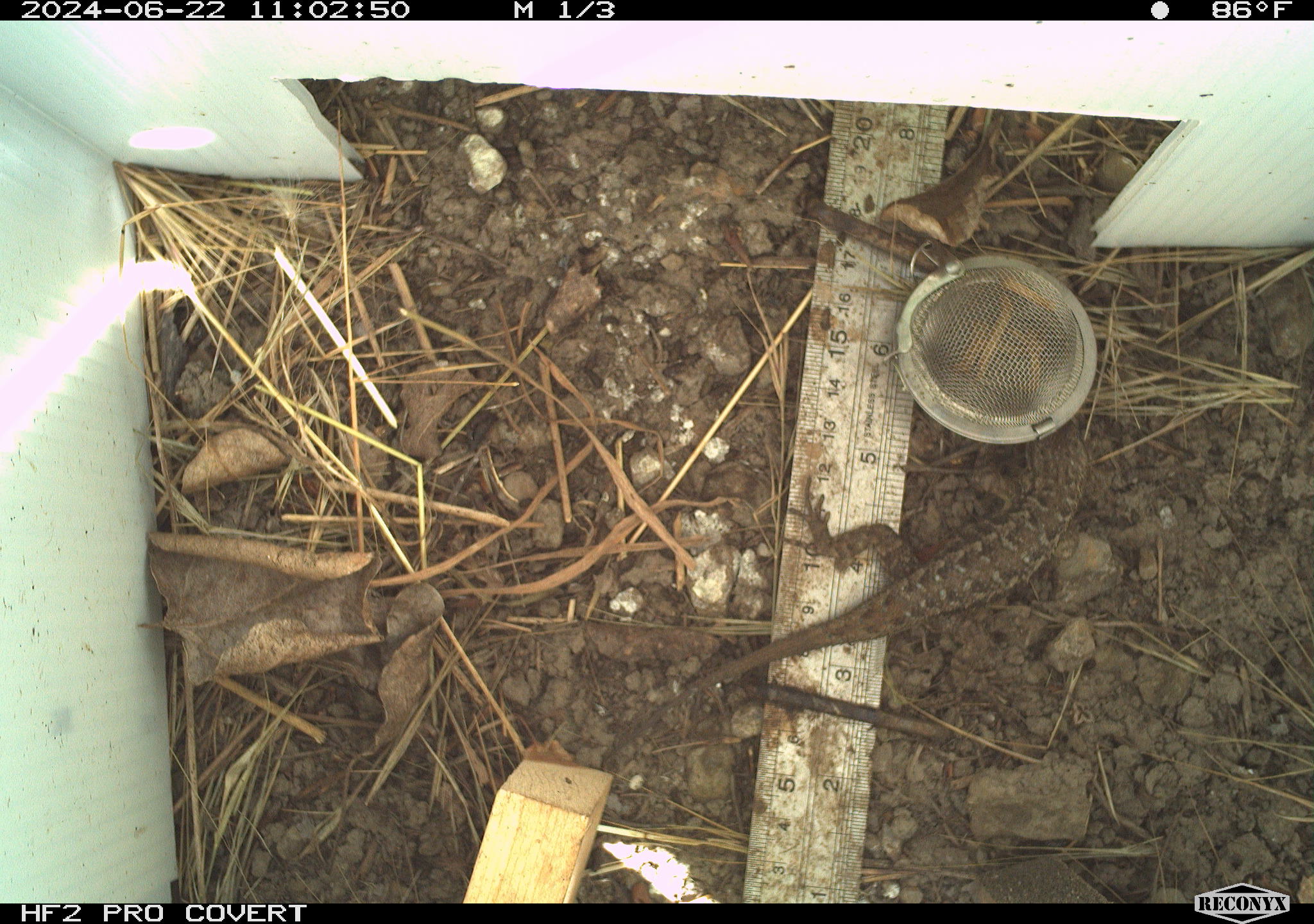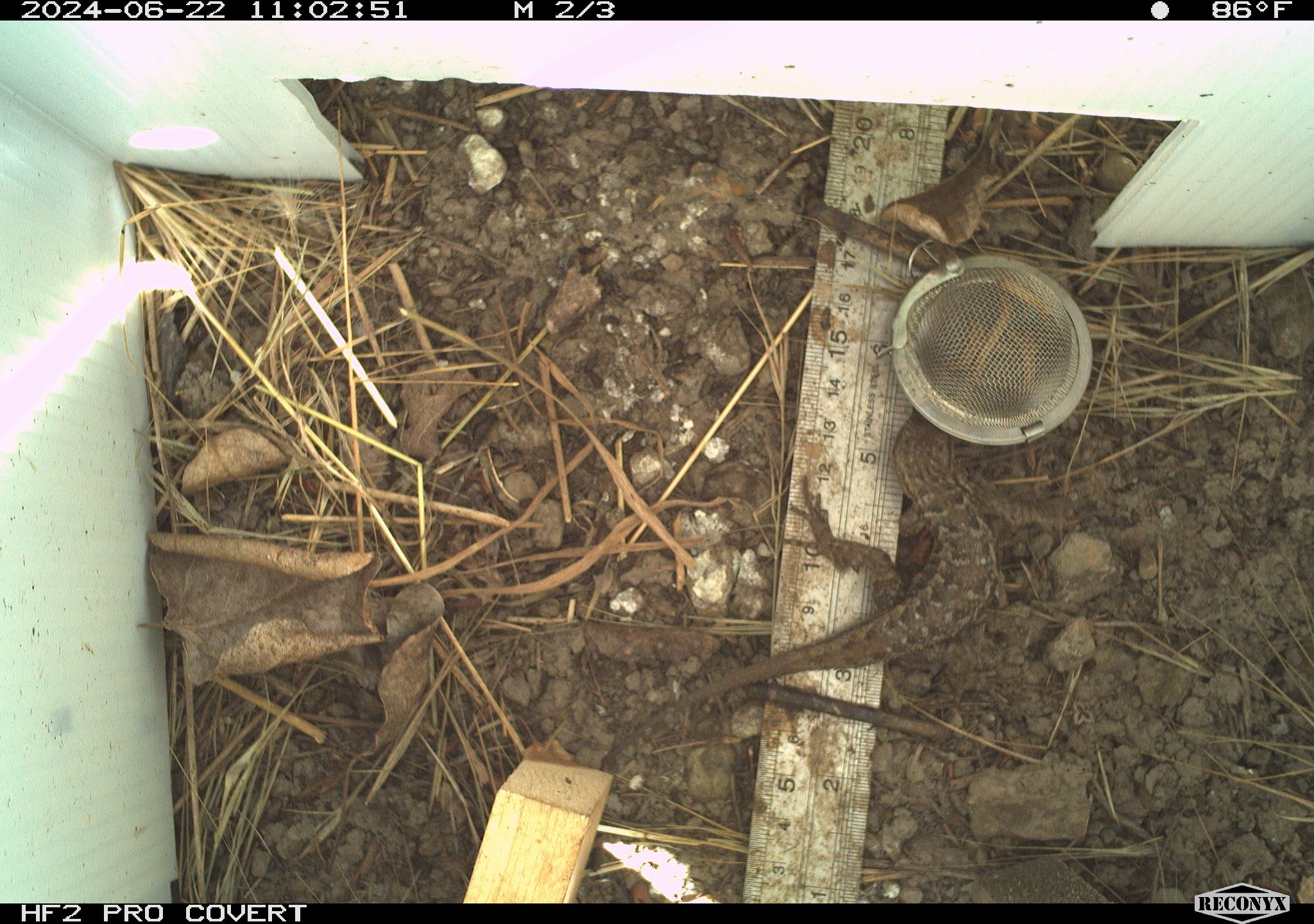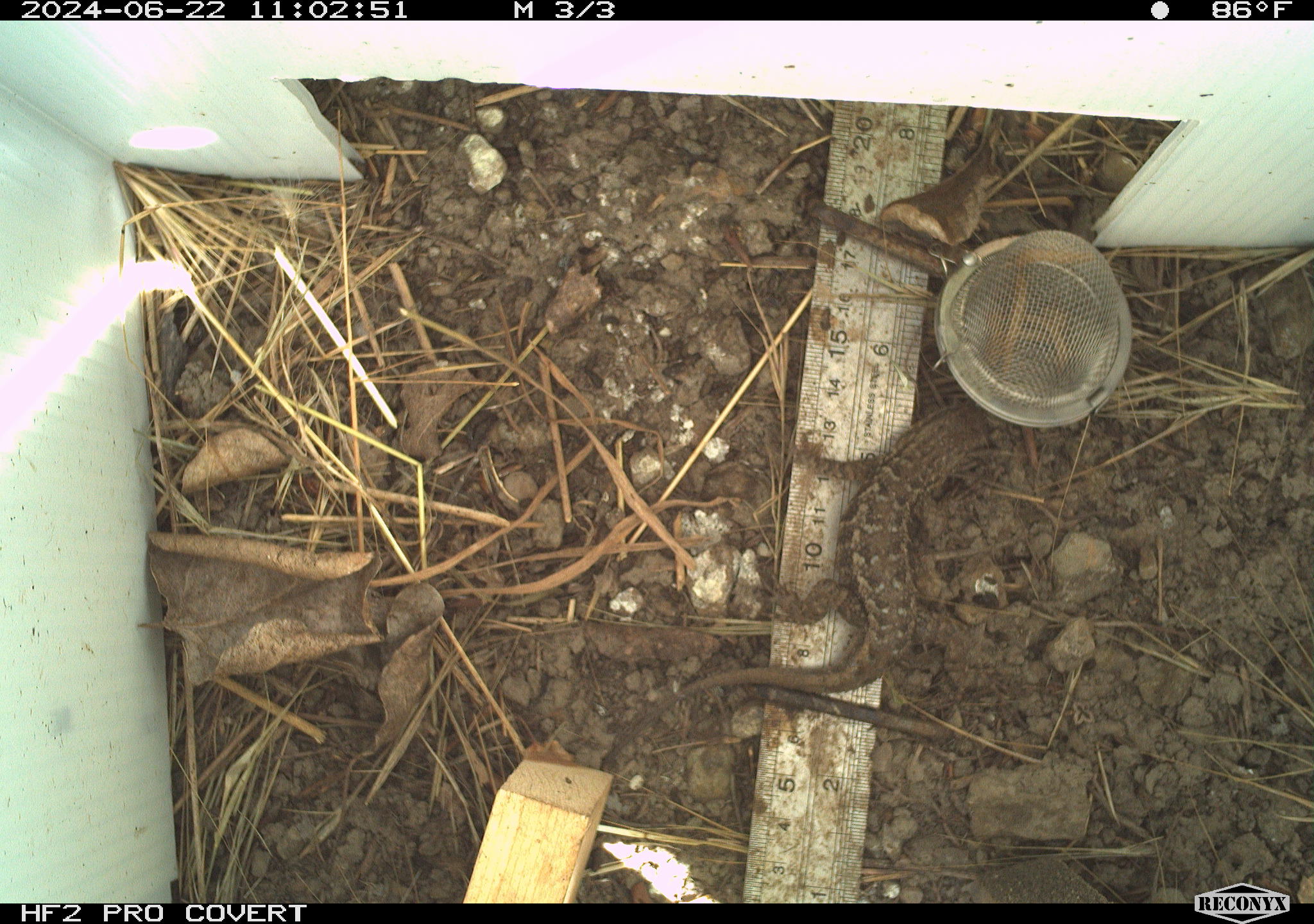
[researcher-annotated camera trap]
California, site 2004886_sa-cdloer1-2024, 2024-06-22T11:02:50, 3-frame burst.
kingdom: Animalia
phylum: Chordata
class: Reptilia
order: Squamata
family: Phrynosomatidae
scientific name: Phrynosomatidae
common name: phrynosomatid lizards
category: phrynosomatidae family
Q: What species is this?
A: Phrynosomatidae family (phrynosomatid lizards) (Phrynosomatidae).